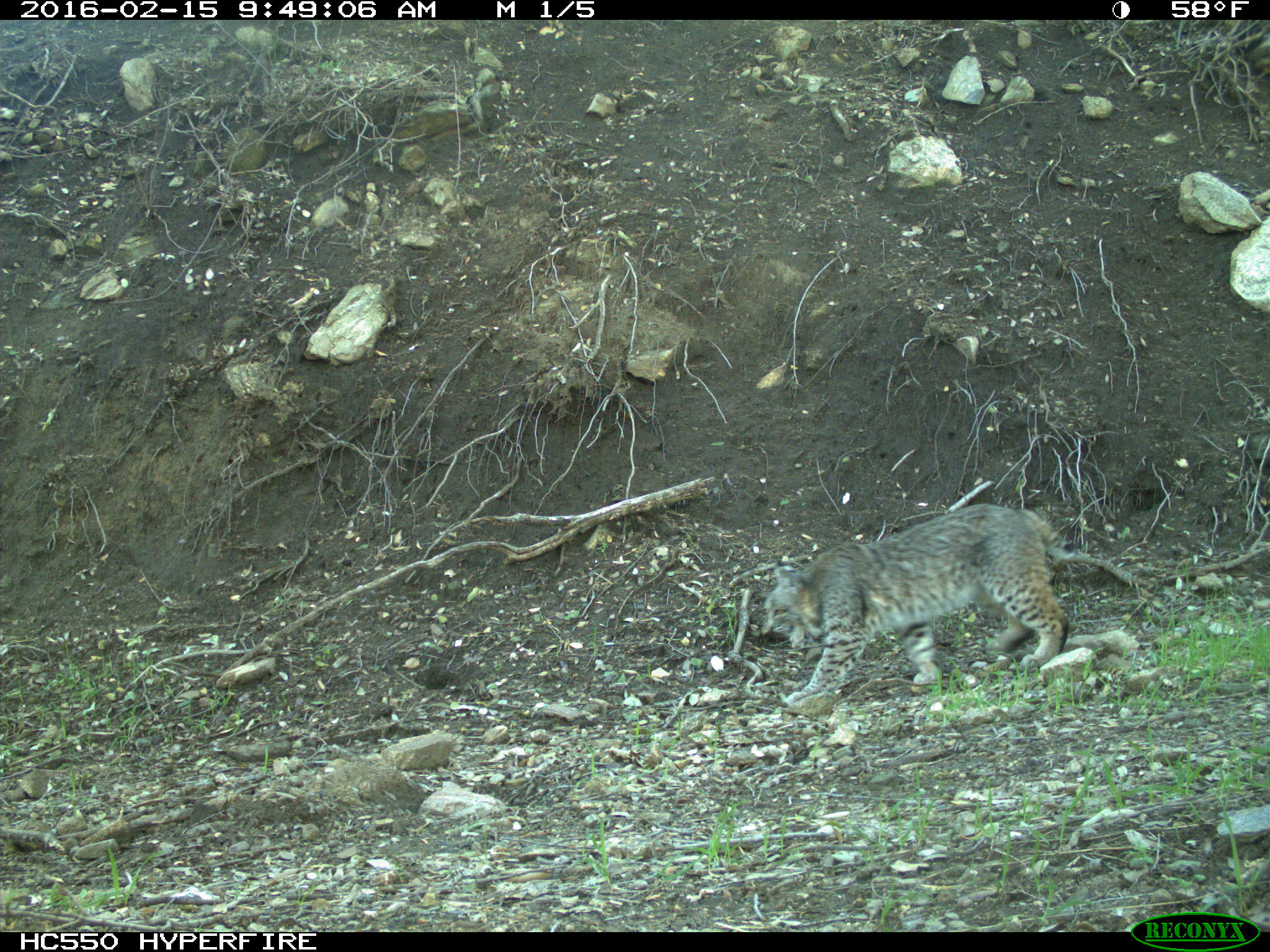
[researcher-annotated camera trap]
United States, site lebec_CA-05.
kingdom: Animalia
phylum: Chordata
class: Mammalia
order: Carnivora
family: Felidae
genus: Lynx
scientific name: Lynx rufus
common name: bobcat